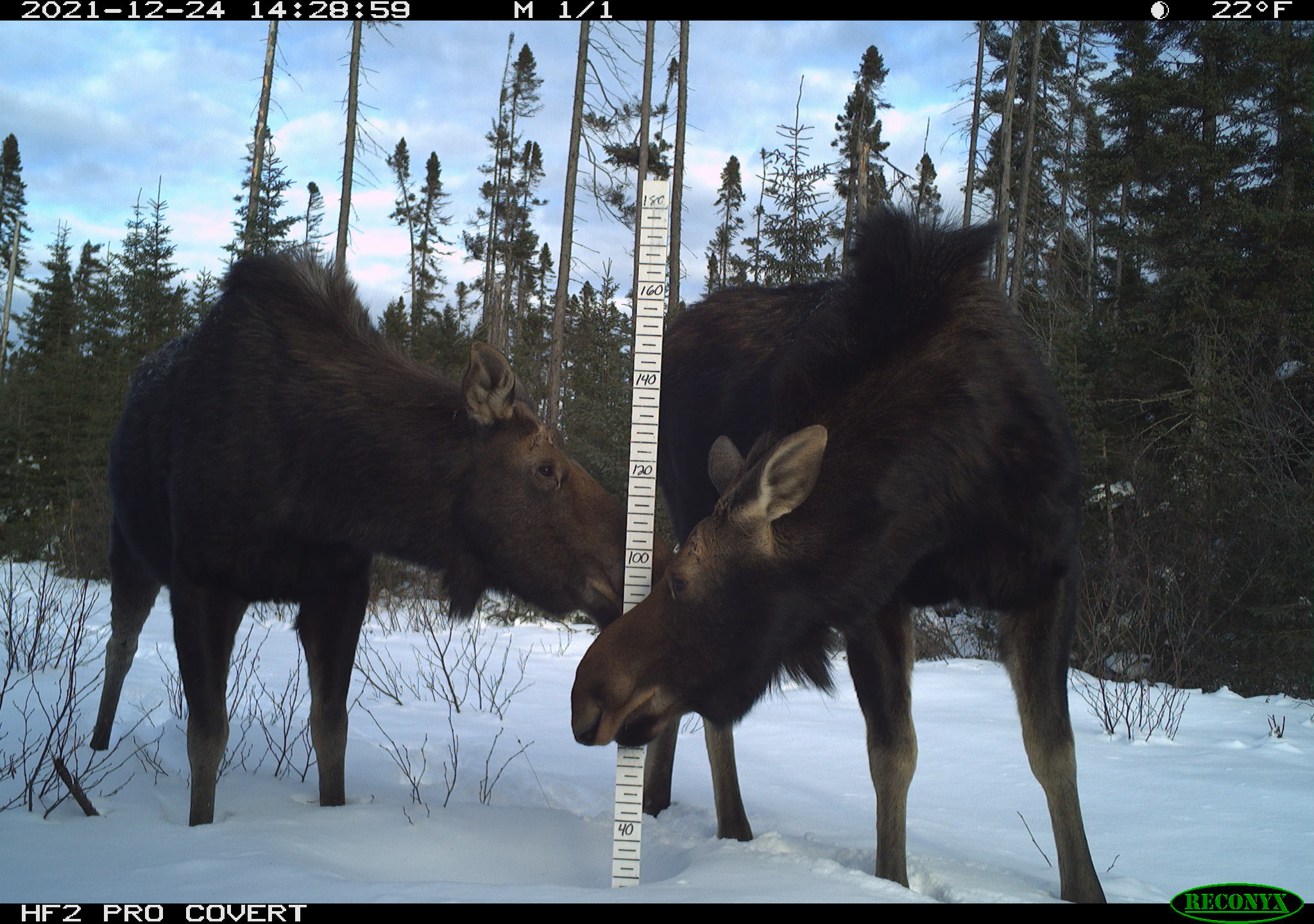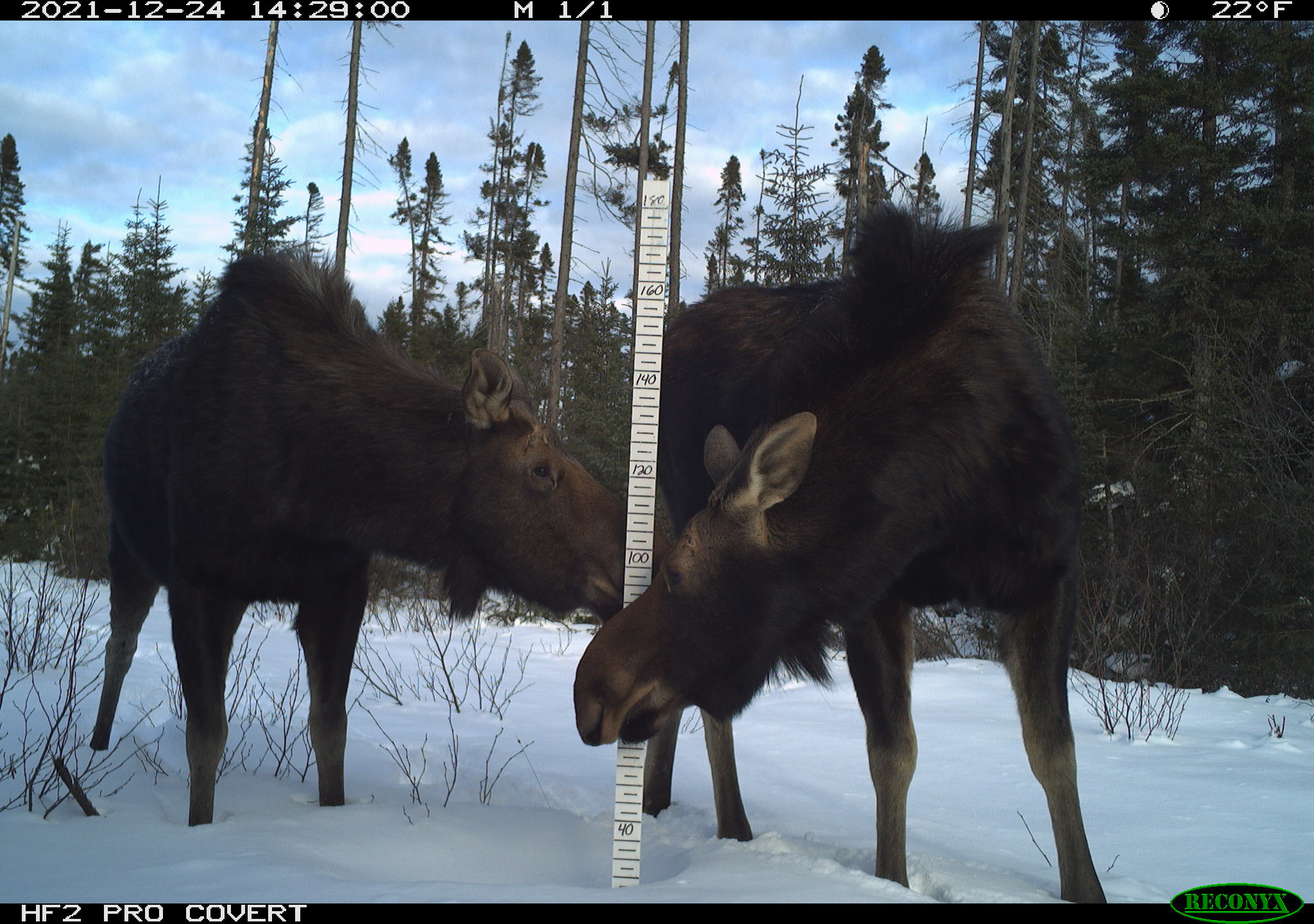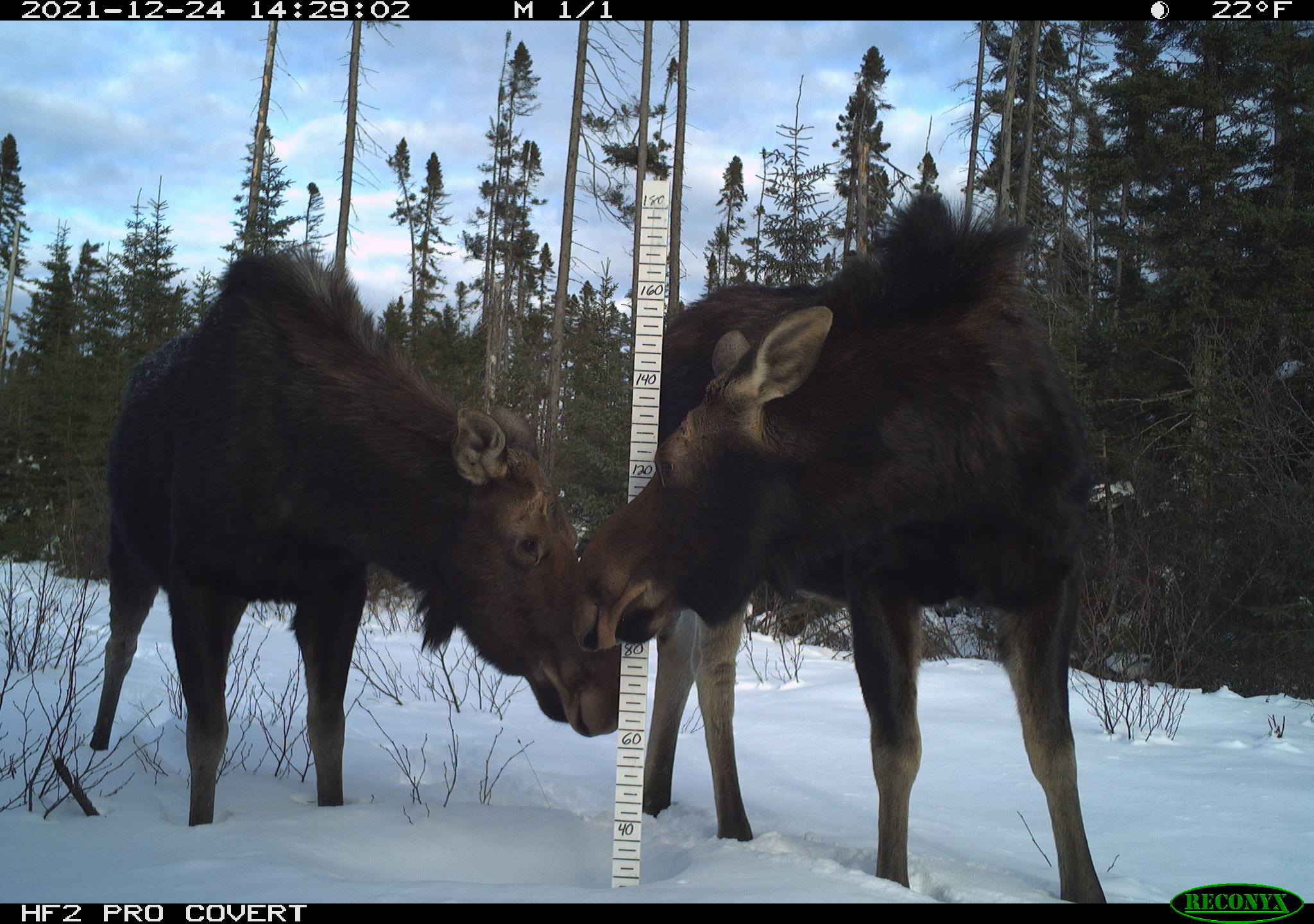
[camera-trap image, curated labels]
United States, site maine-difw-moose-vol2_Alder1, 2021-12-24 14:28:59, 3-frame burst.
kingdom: Animalia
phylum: Chordata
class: Mammalia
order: Artiodactyla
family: Cervidae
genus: Alces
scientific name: Alces alces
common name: moose